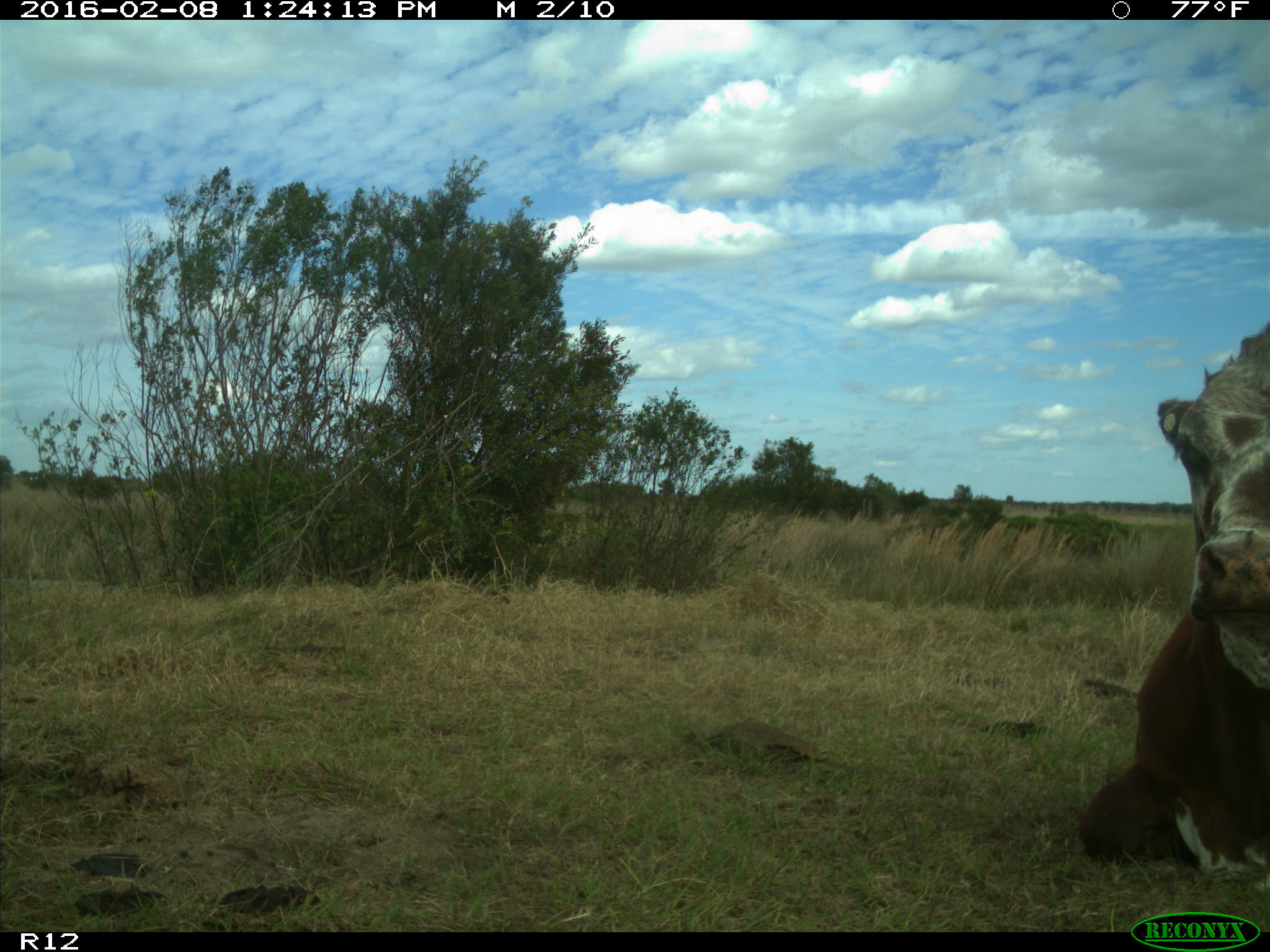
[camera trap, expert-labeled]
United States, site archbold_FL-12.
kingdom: Animalia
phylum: Chordata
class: Mammalia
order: Artiodactyla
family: Bovidae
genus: Bos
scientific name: Bos taurus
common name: domestic cow